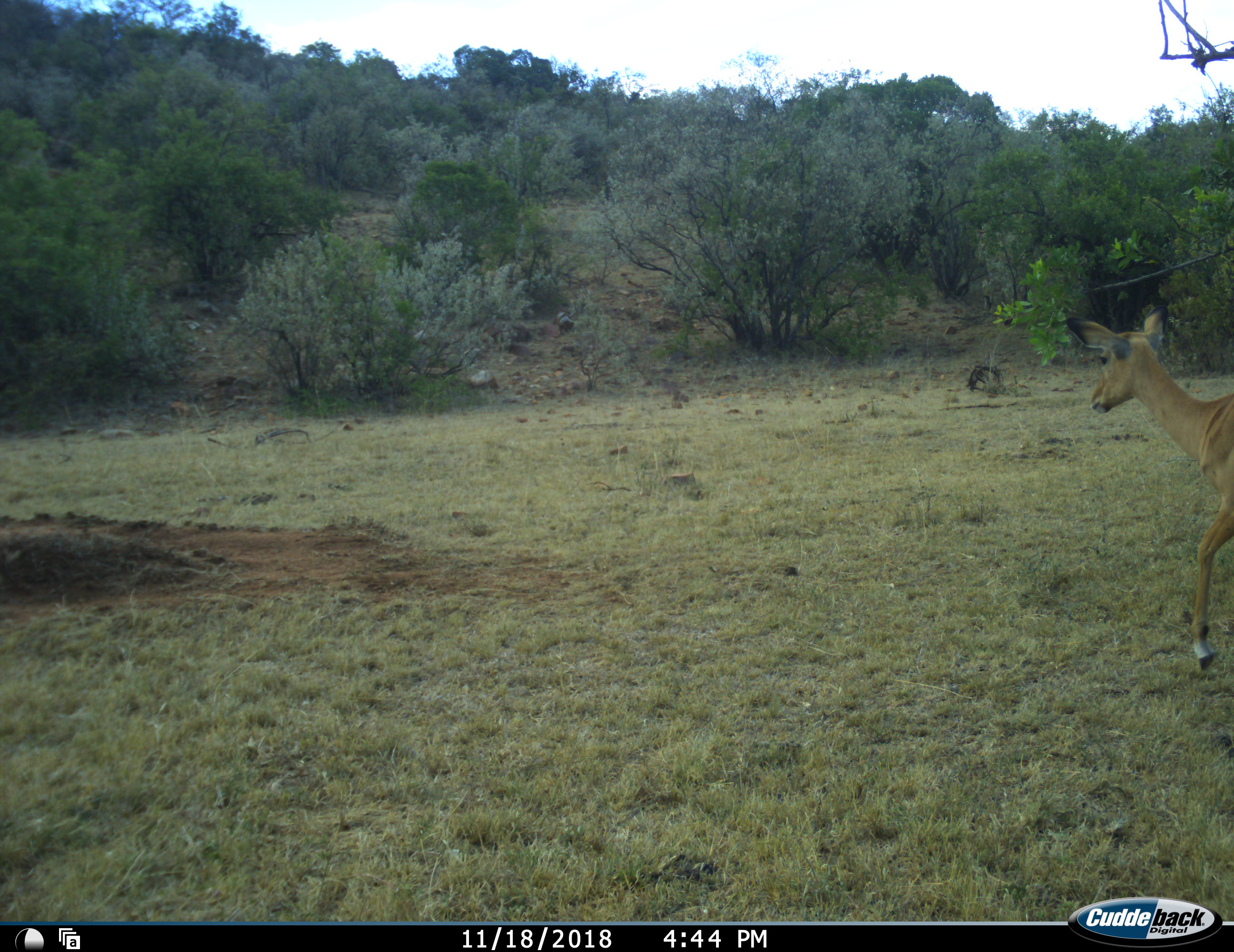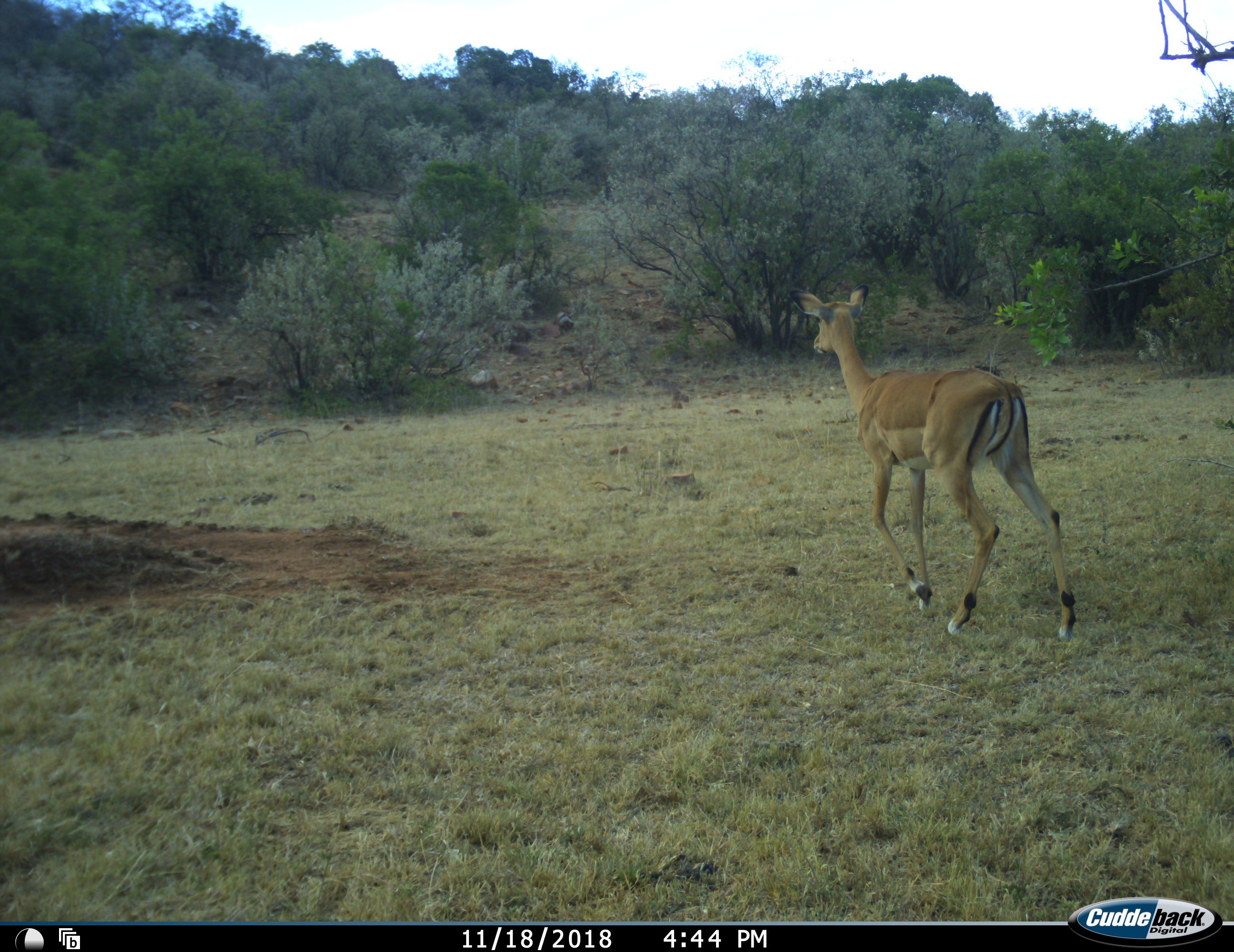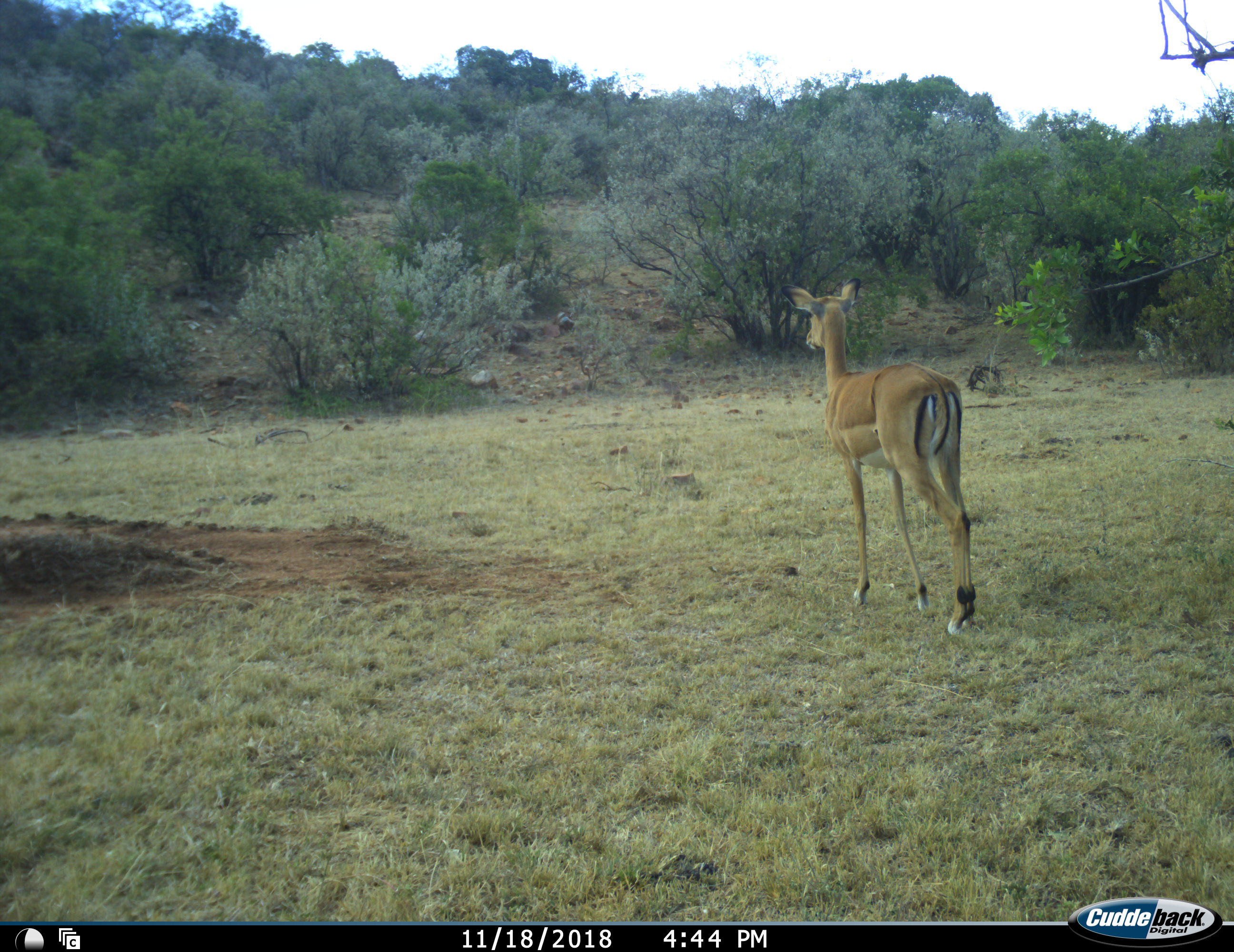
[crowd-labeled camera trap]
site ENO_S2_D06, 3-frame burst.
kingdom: Animalia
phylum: Chordata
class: Mammalia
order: Artiodactyla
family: Bovidae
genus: Aepyceros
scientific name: Aepyceros melampus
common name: impala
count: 1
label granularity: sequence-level